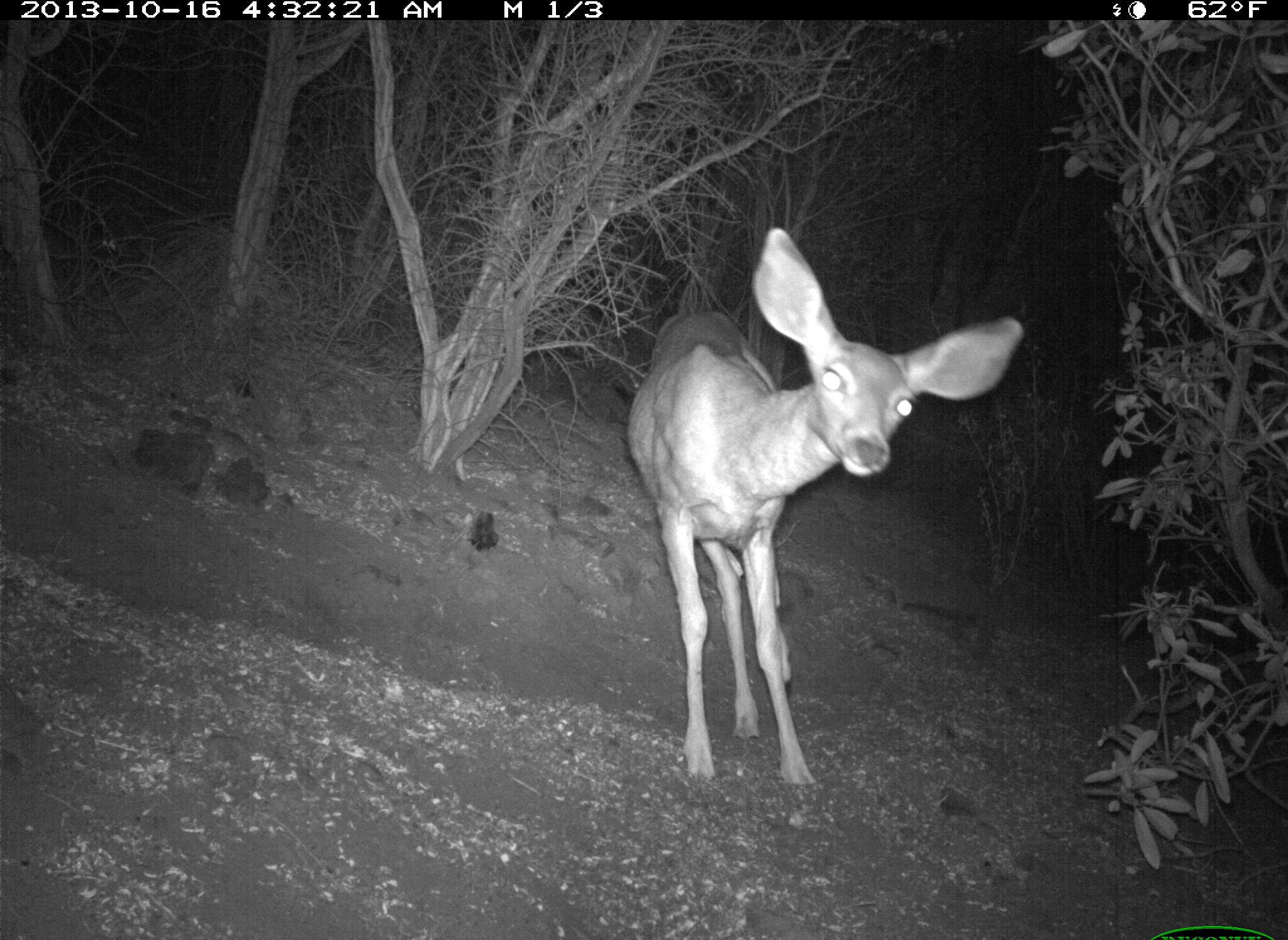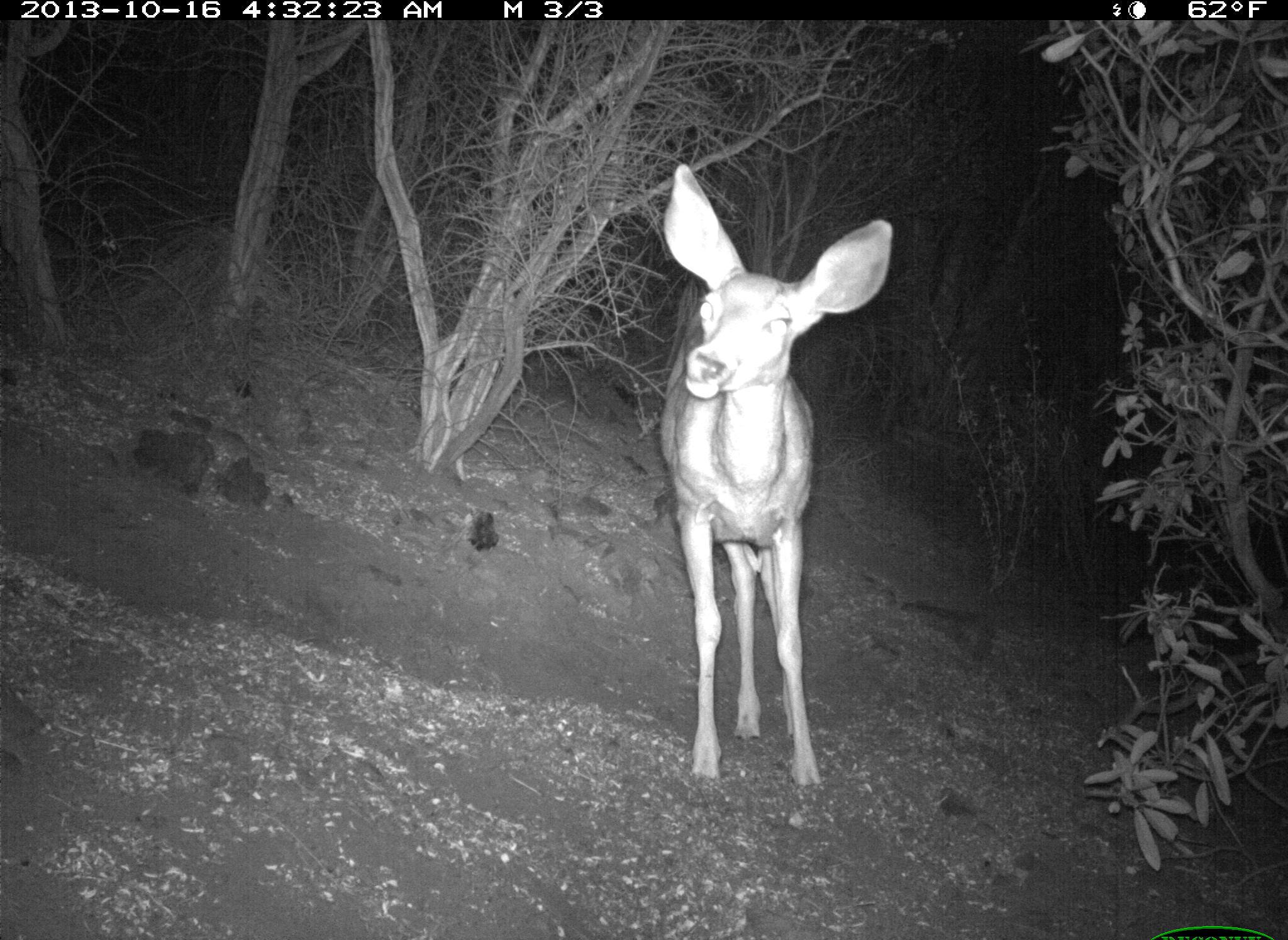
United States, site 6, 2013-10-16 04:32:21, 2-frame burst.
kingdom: Animalia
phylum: Chordata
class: Mammalia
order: Artiodactyla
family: Cervidae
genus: Odocoileus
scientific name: Odocoileus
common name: deer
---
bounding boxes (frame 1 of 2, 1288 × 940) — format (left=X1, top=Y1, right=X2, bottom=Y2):
deer: (left=627, top=226, right=1026, bottom=802)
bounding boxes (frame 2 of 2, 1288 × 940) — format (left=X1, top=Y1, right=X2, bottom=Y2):
deer: (left=650, top=163, right=895, bottom=798)